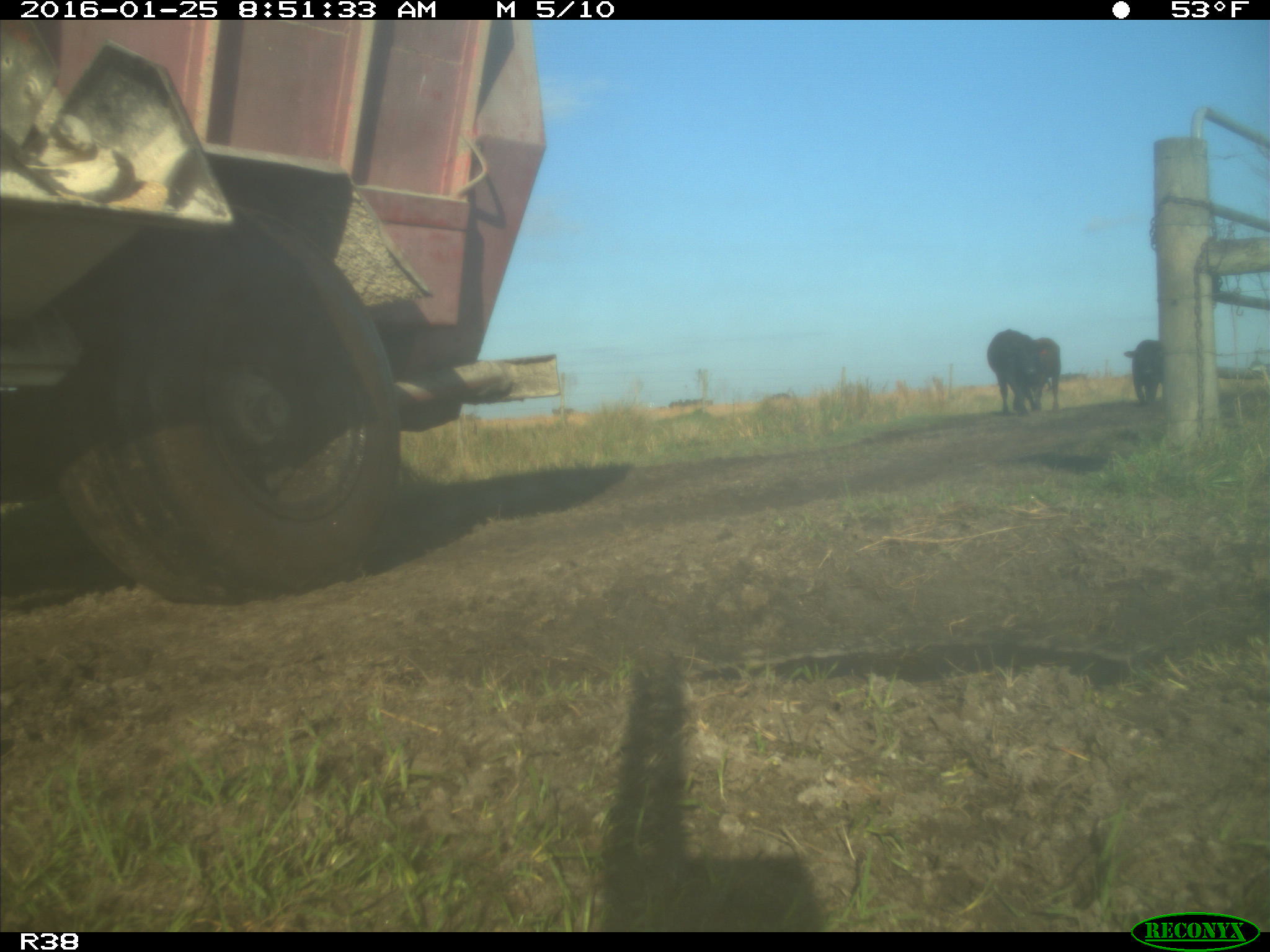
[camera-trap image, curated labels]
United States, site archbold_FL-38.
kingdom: Animalia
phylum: Chordata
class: Mammalia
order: Artiodactyla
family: Bovidae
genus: Bos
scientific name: Bos taurus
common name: domestic cow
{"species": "Bos taurus (domestic cow)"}